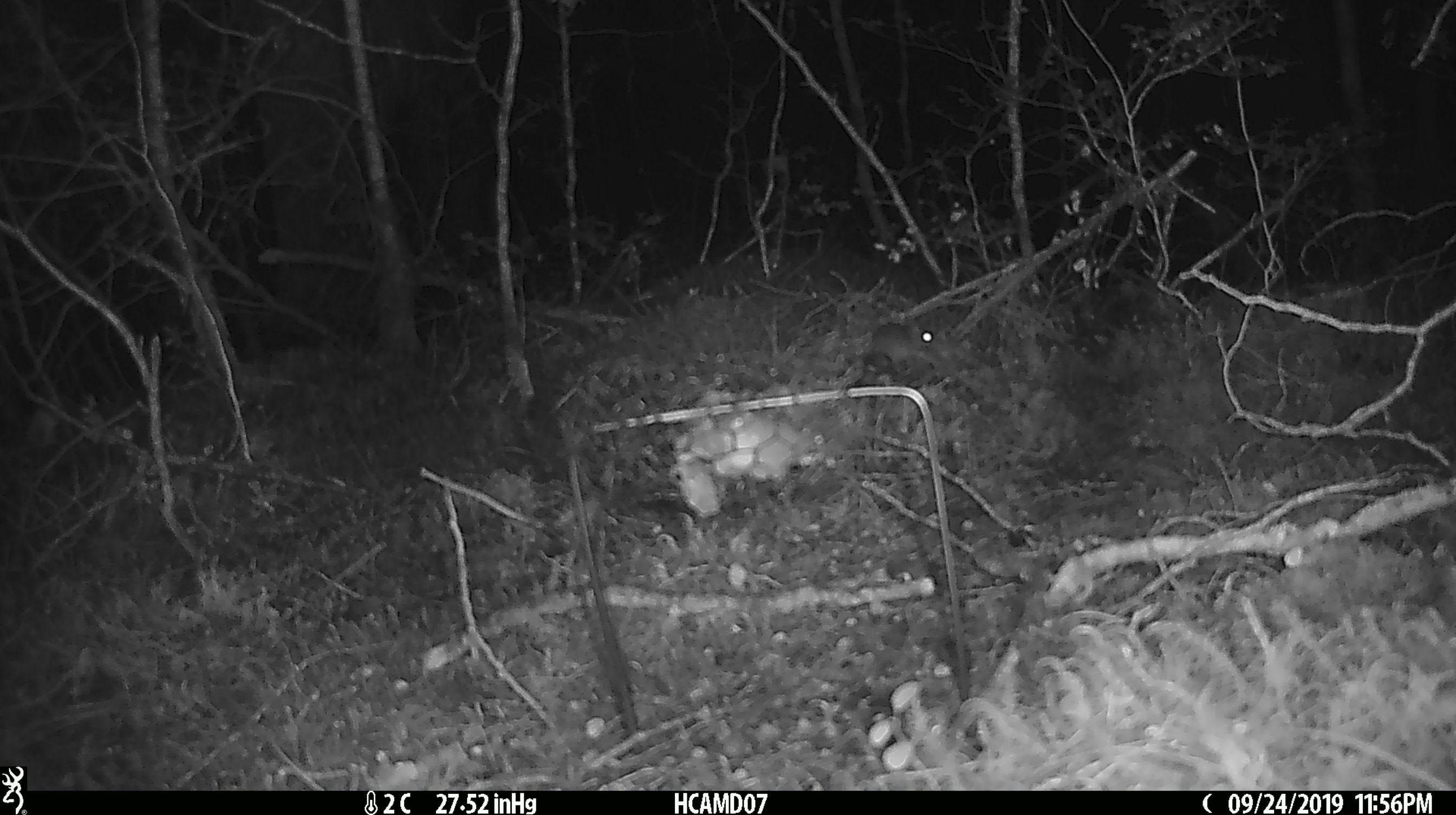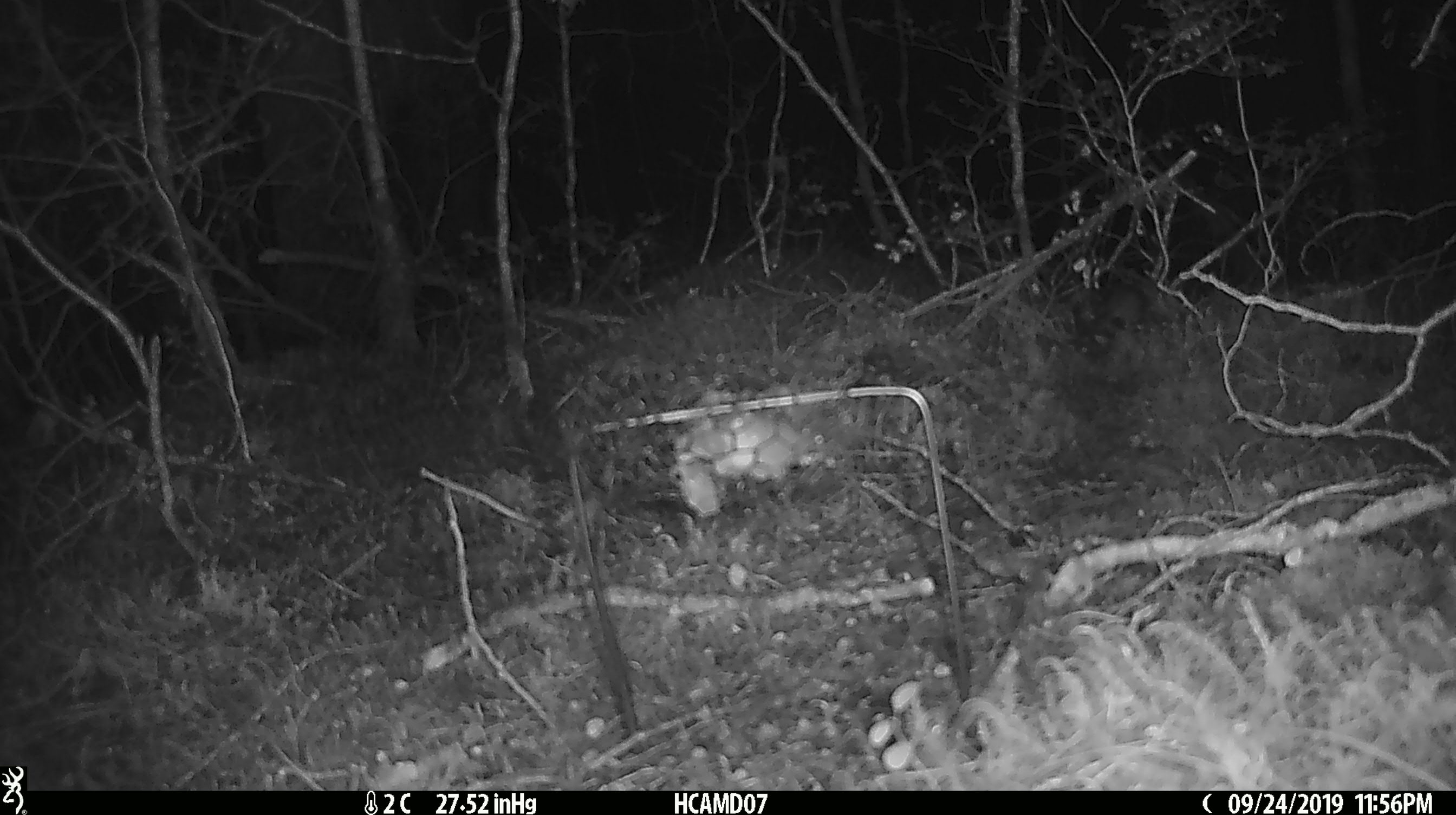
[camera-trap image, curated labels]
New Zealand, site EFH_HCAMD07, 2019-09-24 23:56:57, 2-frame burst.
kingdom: Animalia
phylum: Chordata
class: Mammalia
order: Rodentia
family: Muridae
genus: Mus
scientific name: Mus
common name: mouse